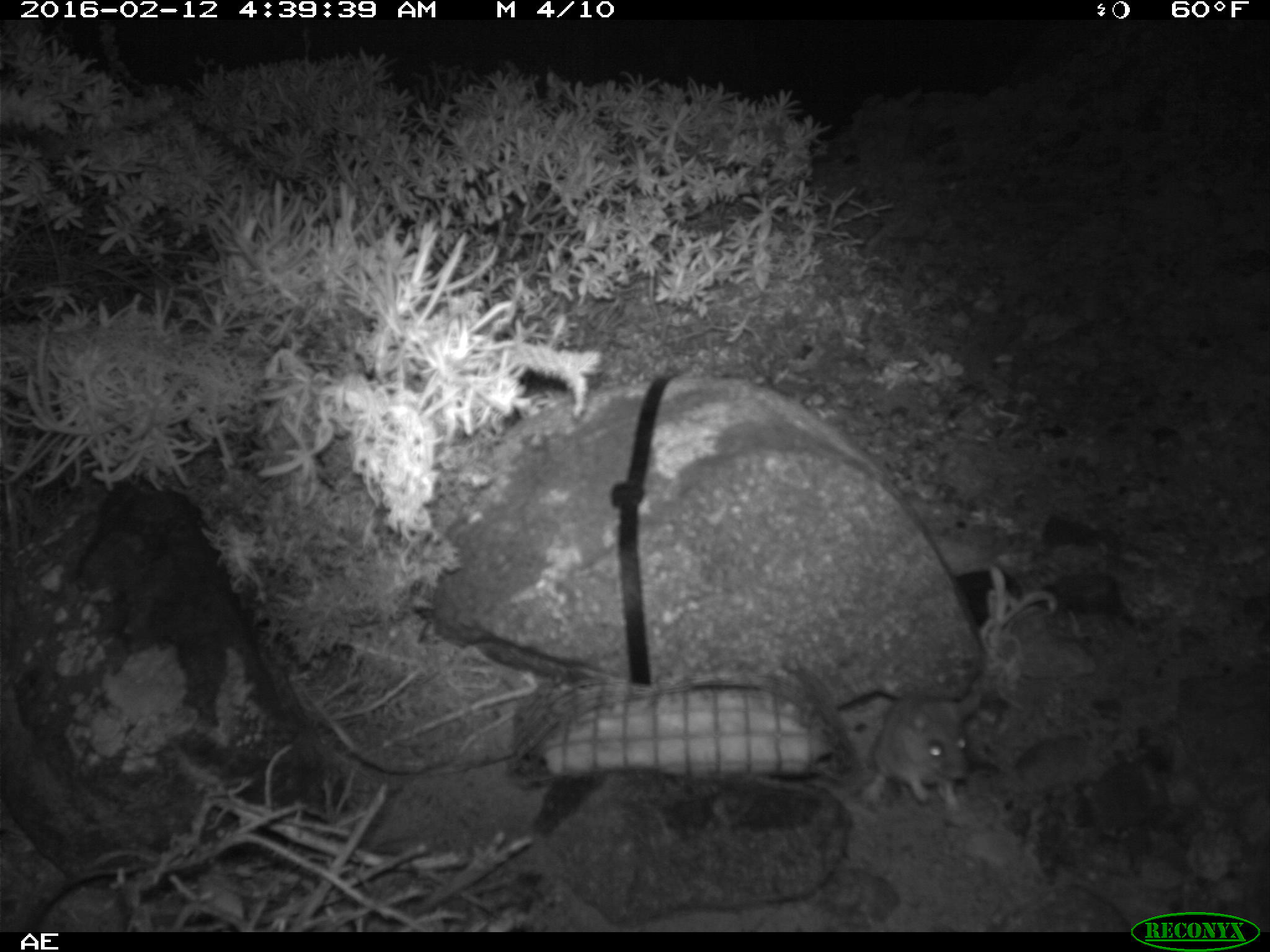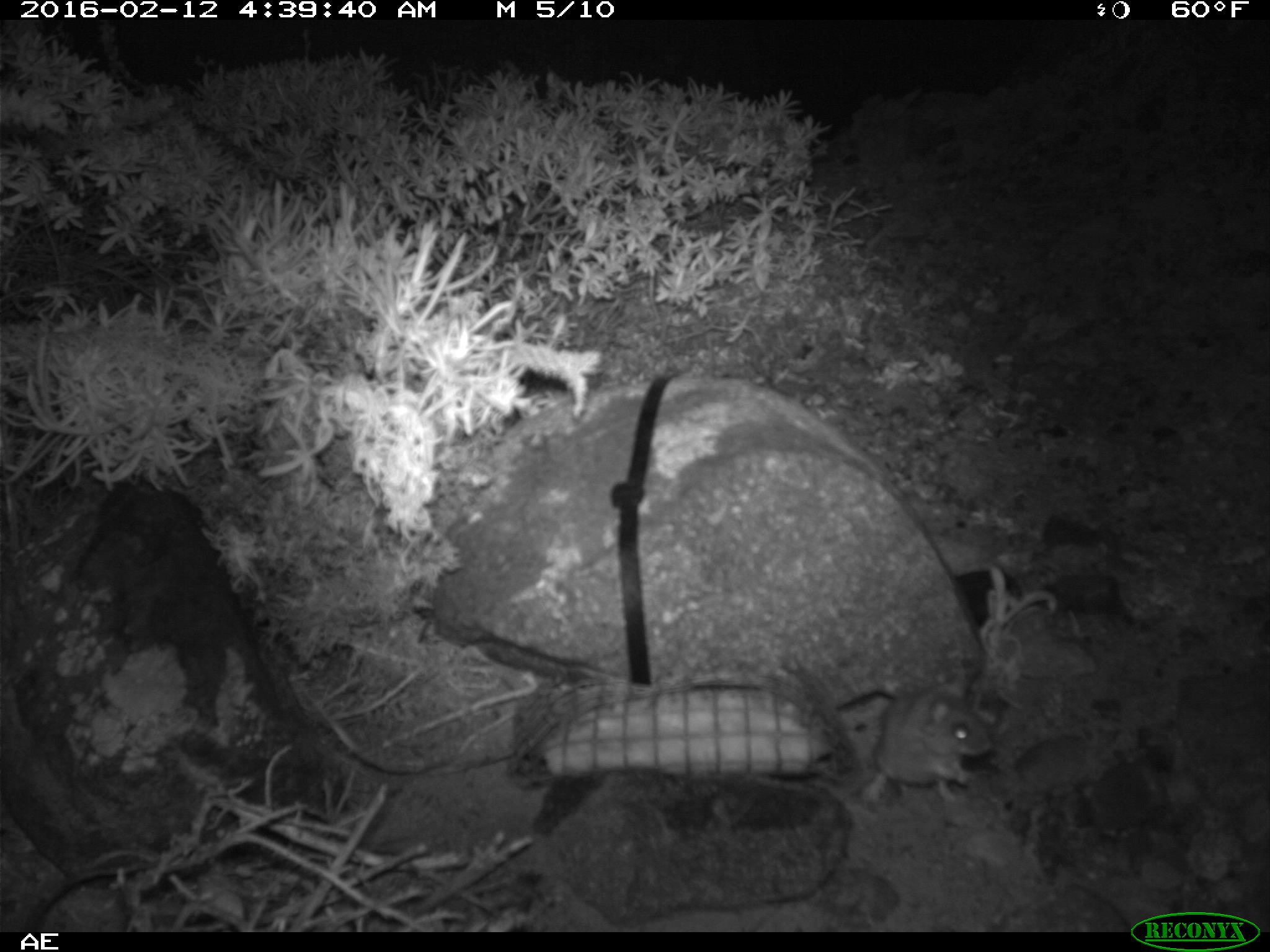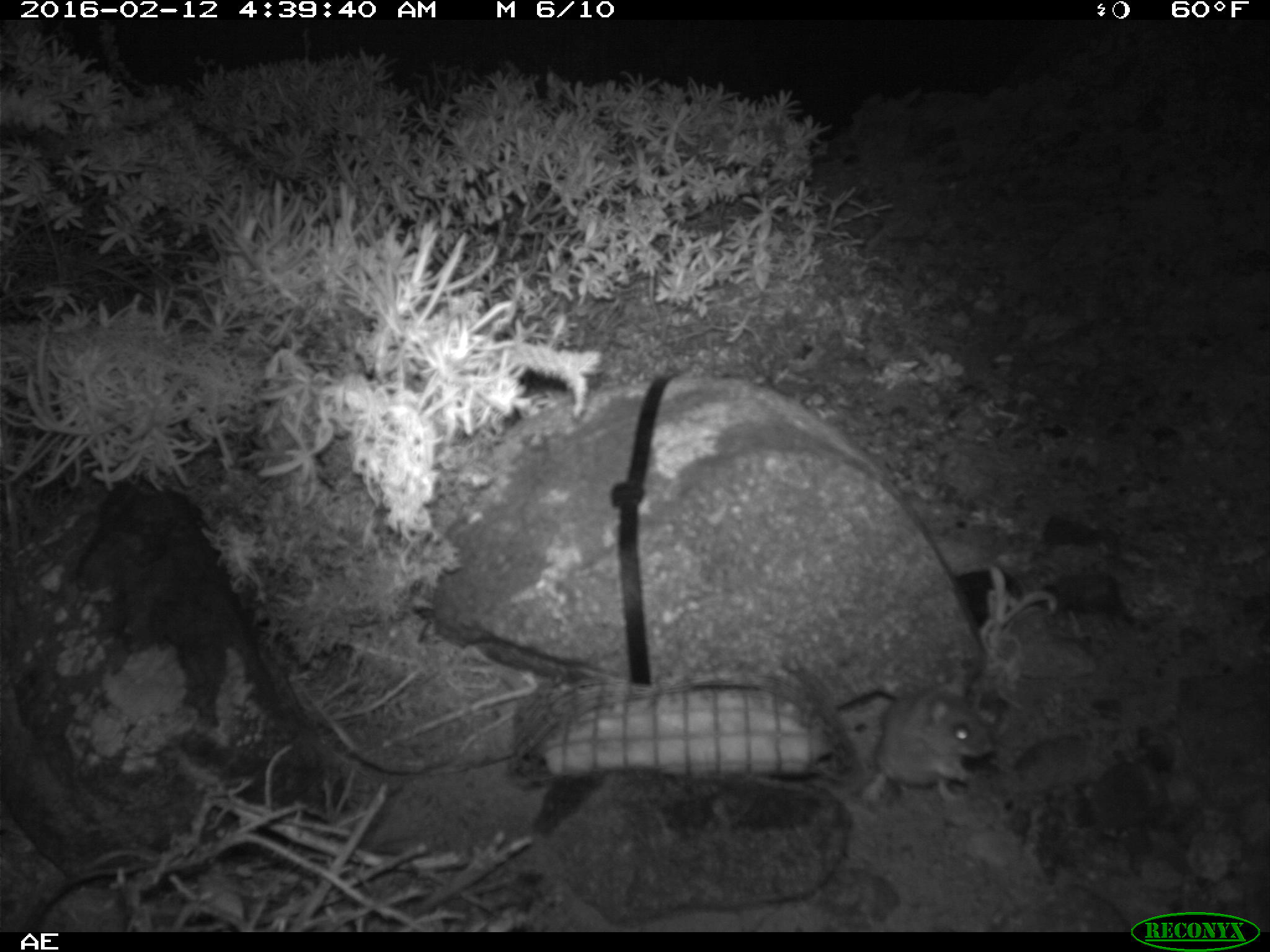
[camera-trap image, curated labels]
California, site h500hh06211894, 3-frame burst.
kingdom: Animalia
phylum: Chordata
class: Mammalia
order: Rodentia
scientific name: Rodentia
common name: rodent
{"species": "rodent (Rodentia)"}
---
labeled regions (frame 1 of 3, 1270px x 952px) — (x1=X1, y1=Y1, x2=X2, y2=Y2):
rodent: (x1=861, y1=692, x2=970, y2=808)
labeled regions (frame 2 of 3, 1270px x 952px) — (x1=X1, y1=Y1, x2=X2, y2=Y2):
rodent: (x1=860, y1=677, x2=994, y2=803)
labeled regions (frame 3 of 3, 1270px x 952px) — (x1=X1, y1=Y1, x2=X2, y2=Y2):
rodent: (x1=858, y1=672, x2=991, y2=801)